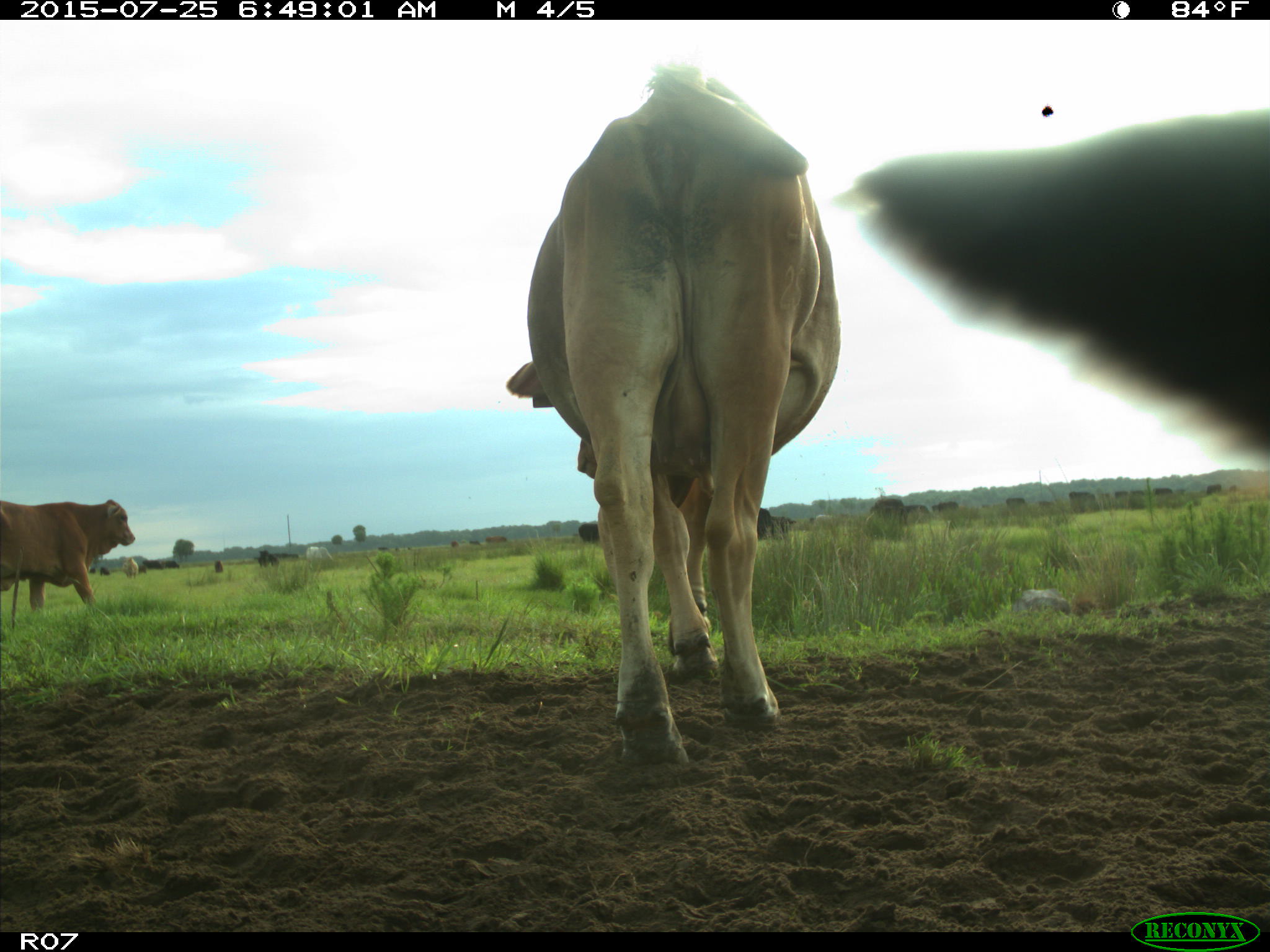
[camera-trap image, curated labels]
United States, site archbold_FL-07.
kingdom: Animalia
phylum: Chordata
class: Mammalia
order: Artiodactyla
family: Bovidae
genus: Bos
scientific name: Bos taurus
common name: domestic cow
Bos taurus (domestic cow).